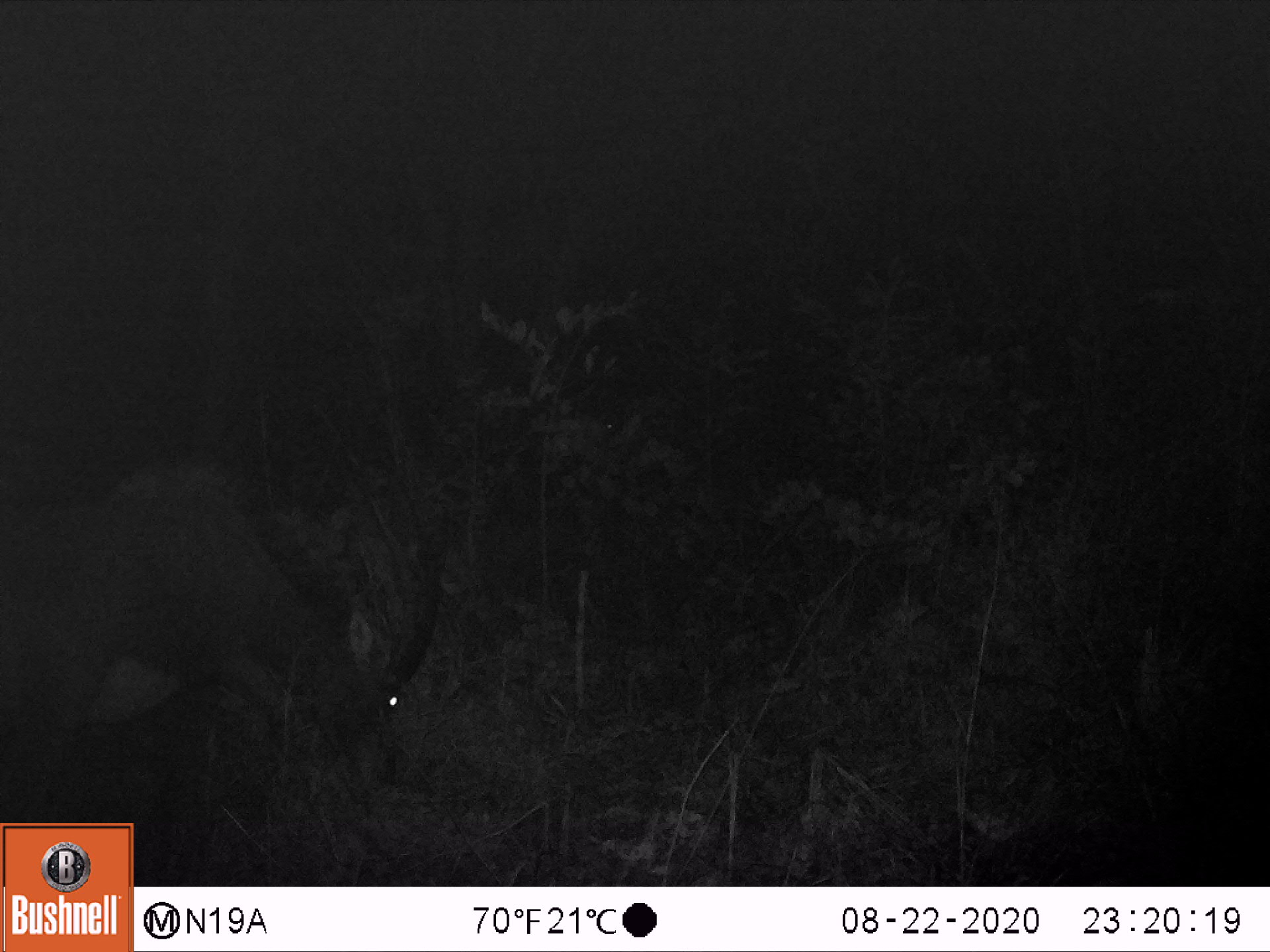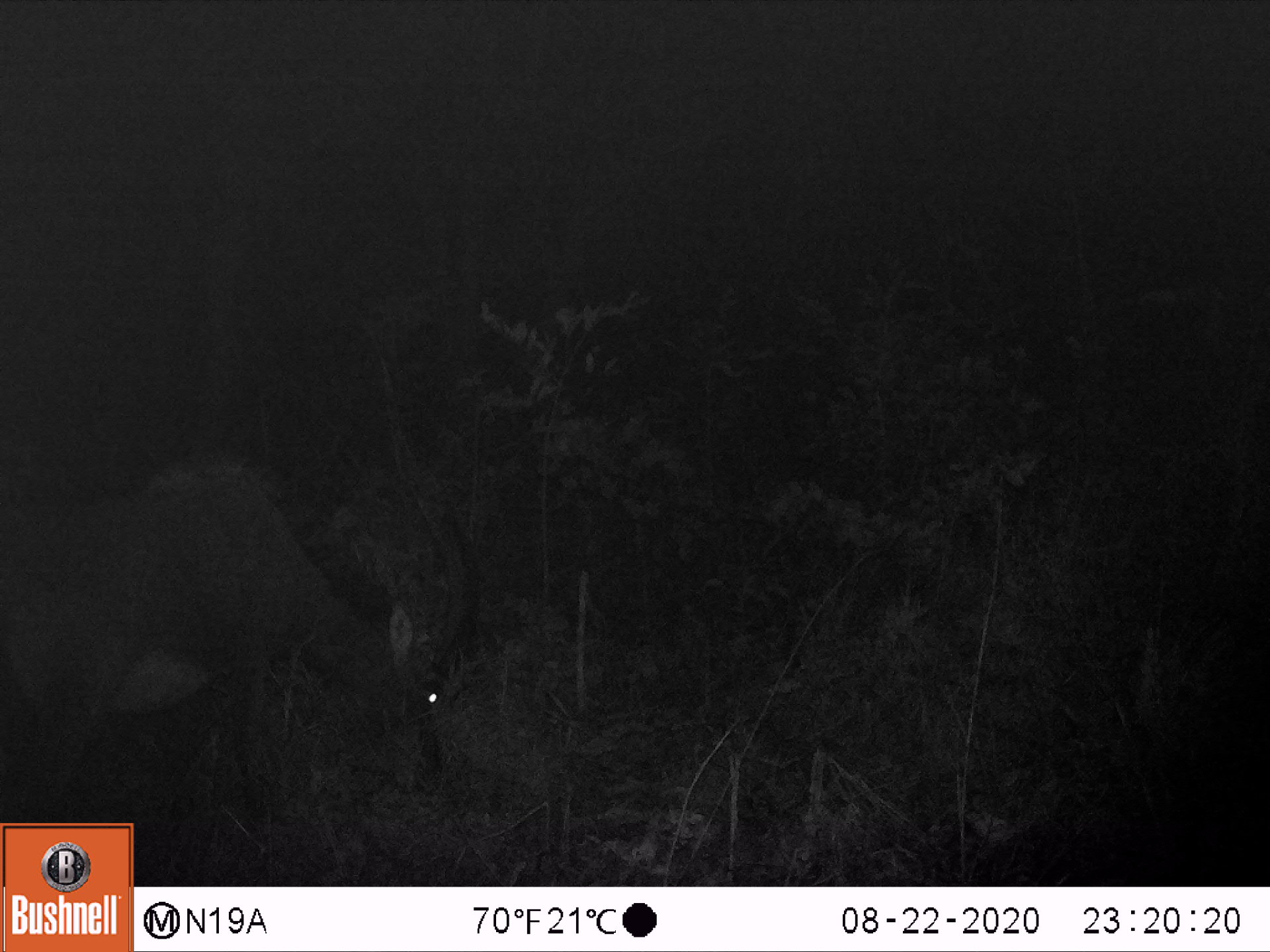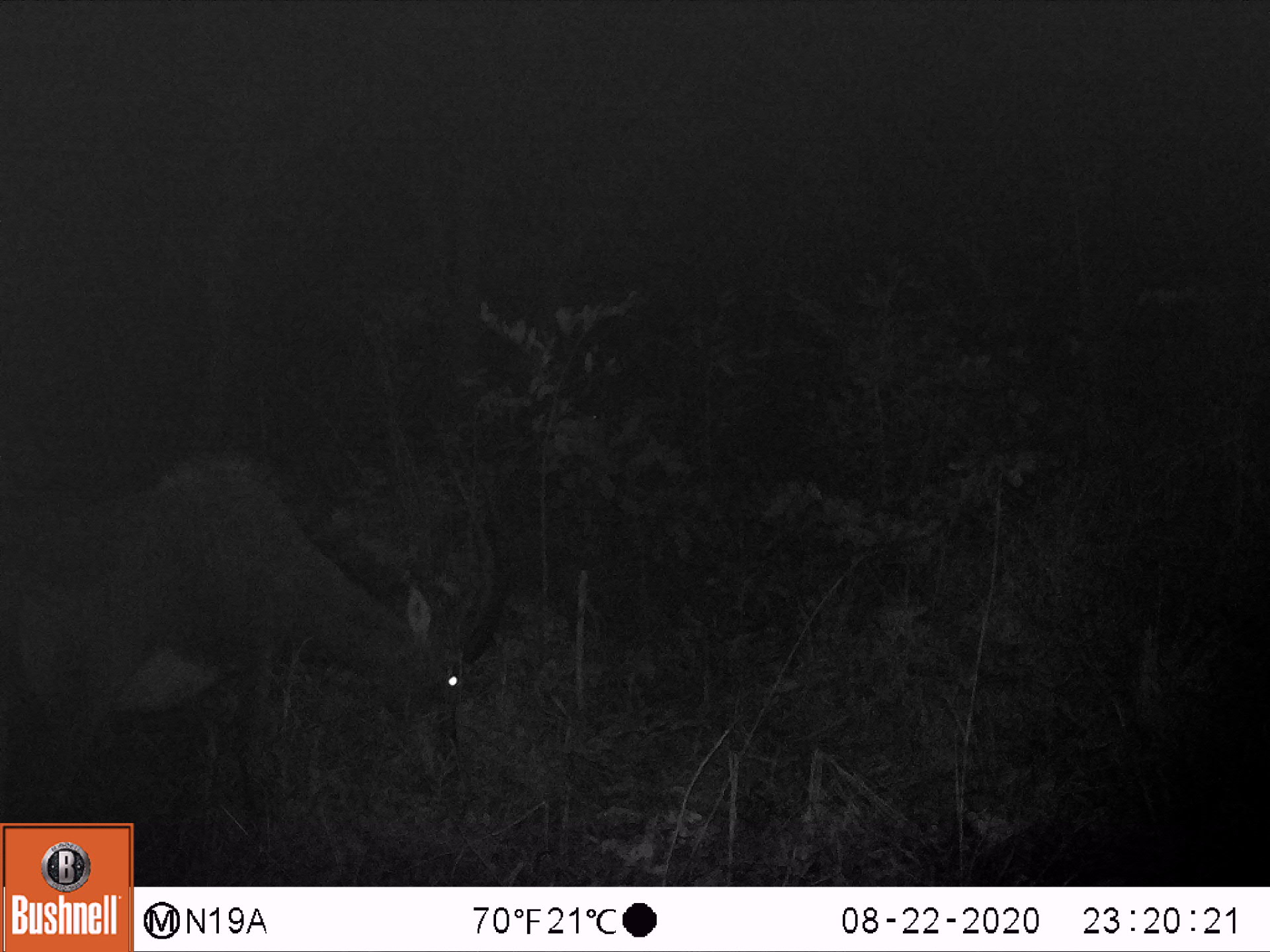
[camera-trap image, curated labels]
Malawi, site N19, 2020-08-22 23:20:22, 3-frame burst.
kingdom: Animalia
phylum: Chordata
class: Mammalia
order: Artiodactyla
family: Bovidae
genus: Hippotragus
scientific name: Hippotragus niger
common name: sable antelope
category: sable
Sable (sable antelope) (Hippotragus niger), count 1.